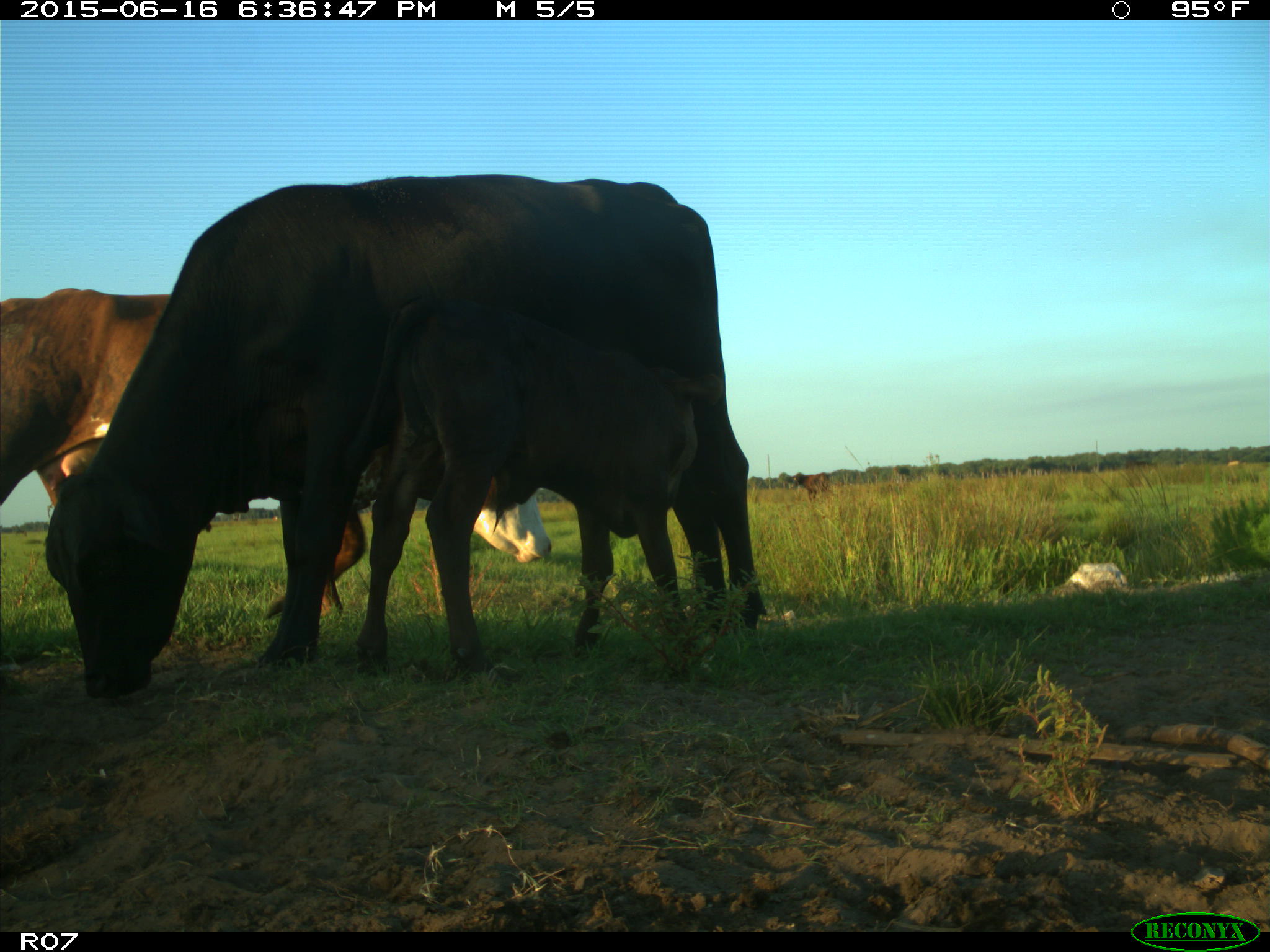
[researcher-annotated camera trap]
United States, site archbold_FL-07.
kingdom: Animalia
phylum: Chordata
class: Mammalia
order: Artiodactyla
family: Bovidae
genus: Bos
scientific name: Bos taurus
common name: domestic cow